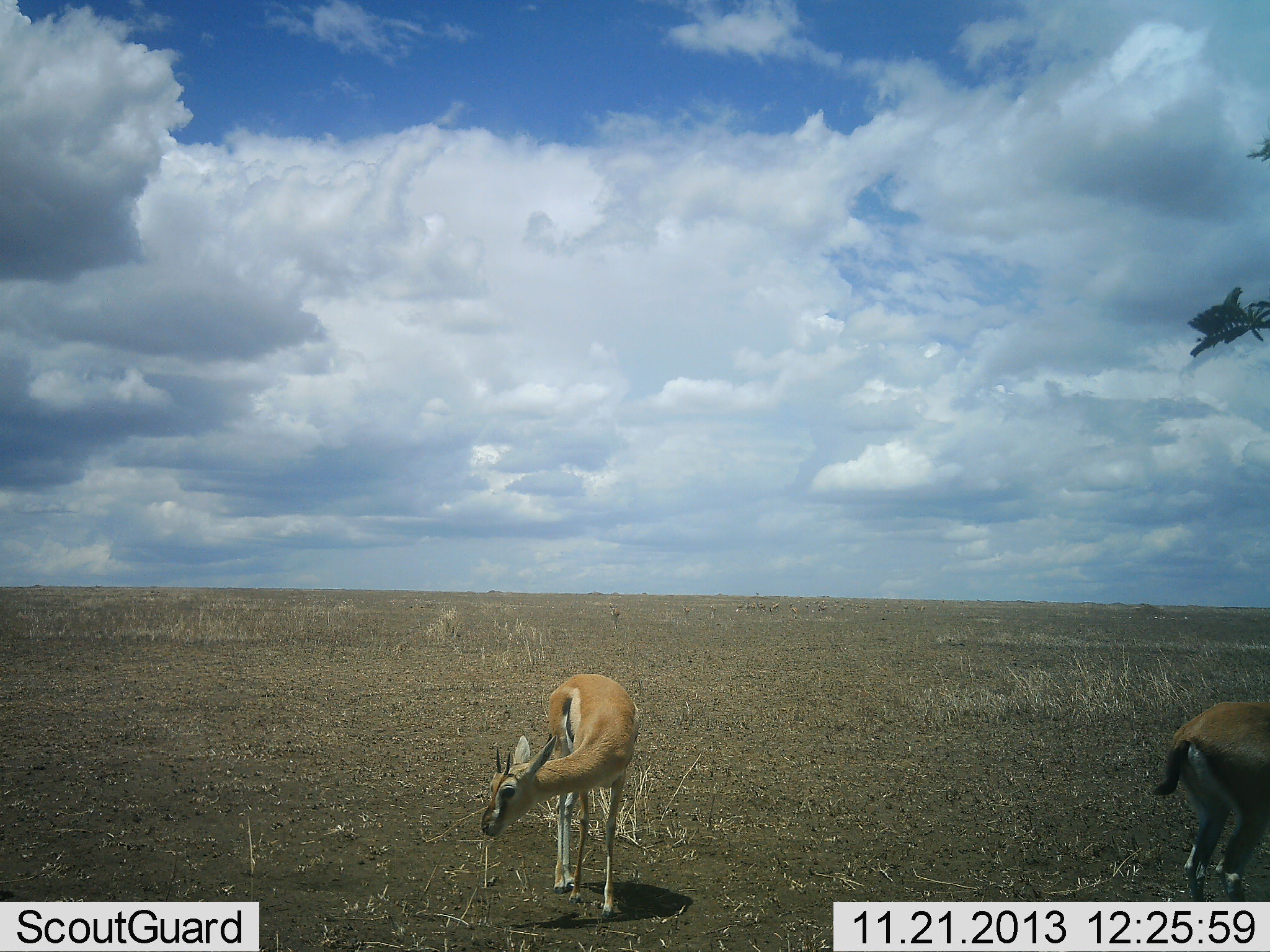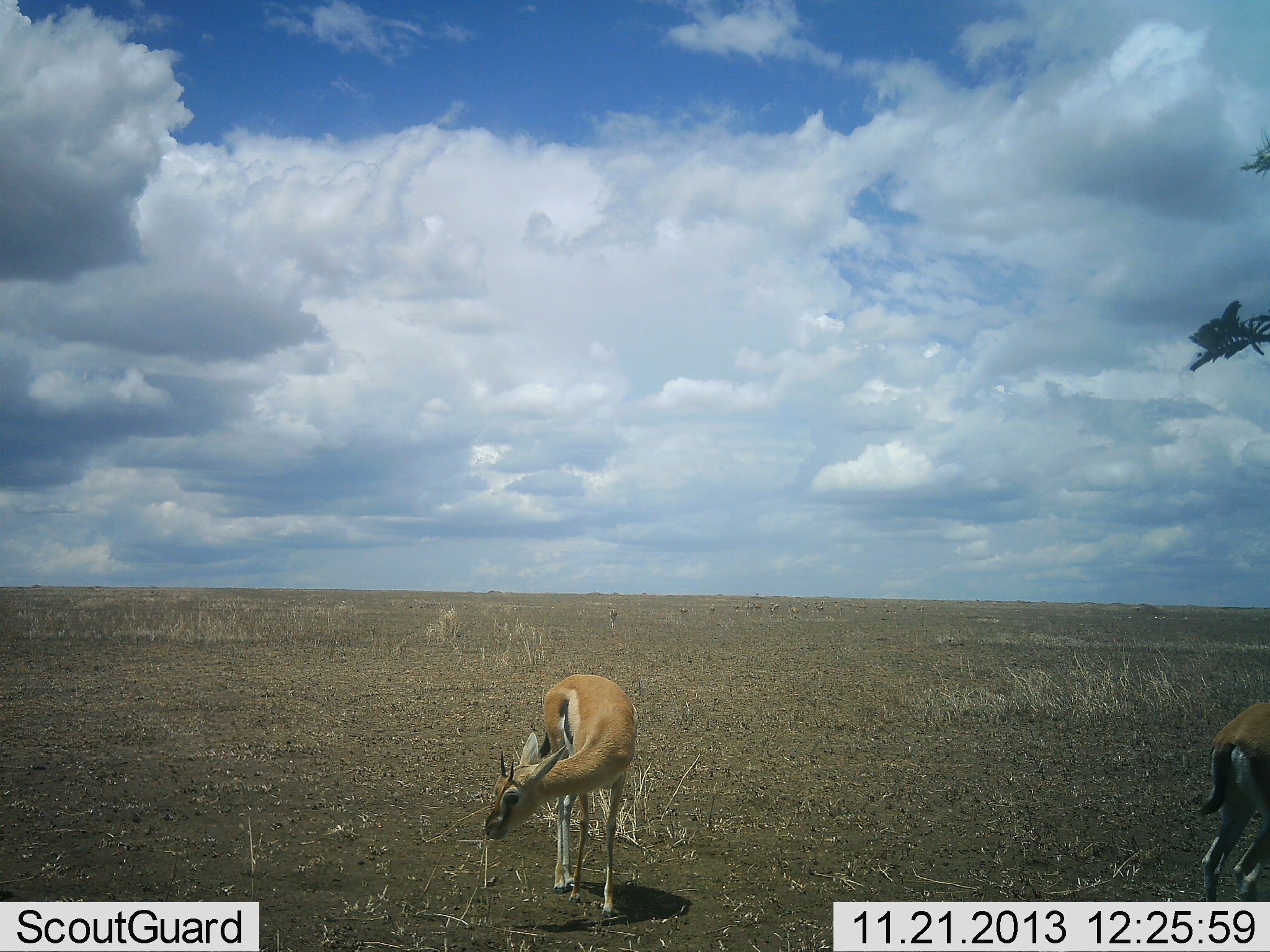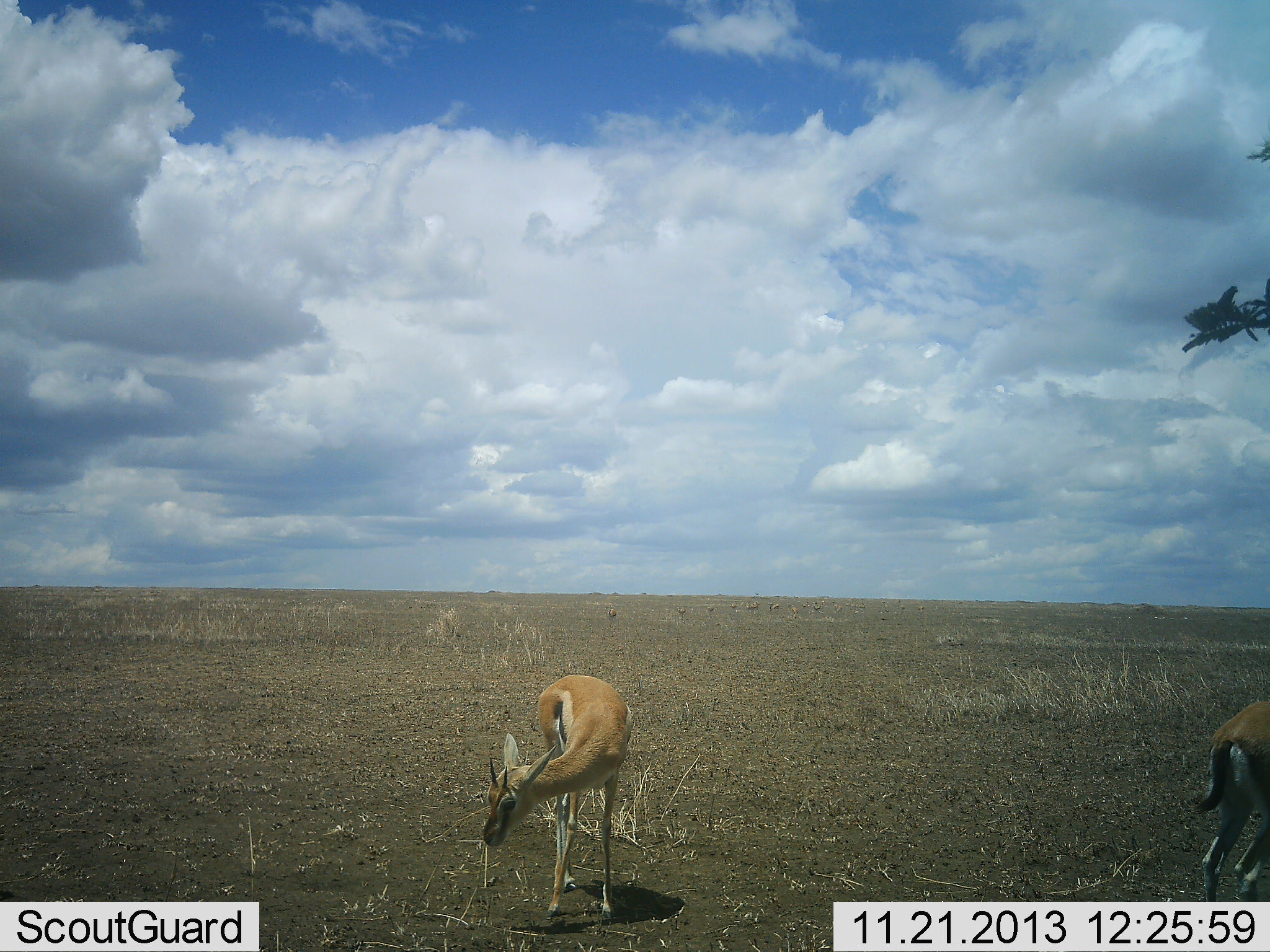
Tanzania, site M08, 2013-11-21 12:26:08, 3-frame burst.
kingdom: Animalia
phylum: Chordata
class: Mammalia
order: Artiodactyla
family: Bovidae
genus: Eudorcas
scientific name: Eudorcas thomsonii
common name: thomson's gazelle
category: gazellethomsons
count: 2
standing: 70%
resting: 0%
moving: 30%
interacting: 0%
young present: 0%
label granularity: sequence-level